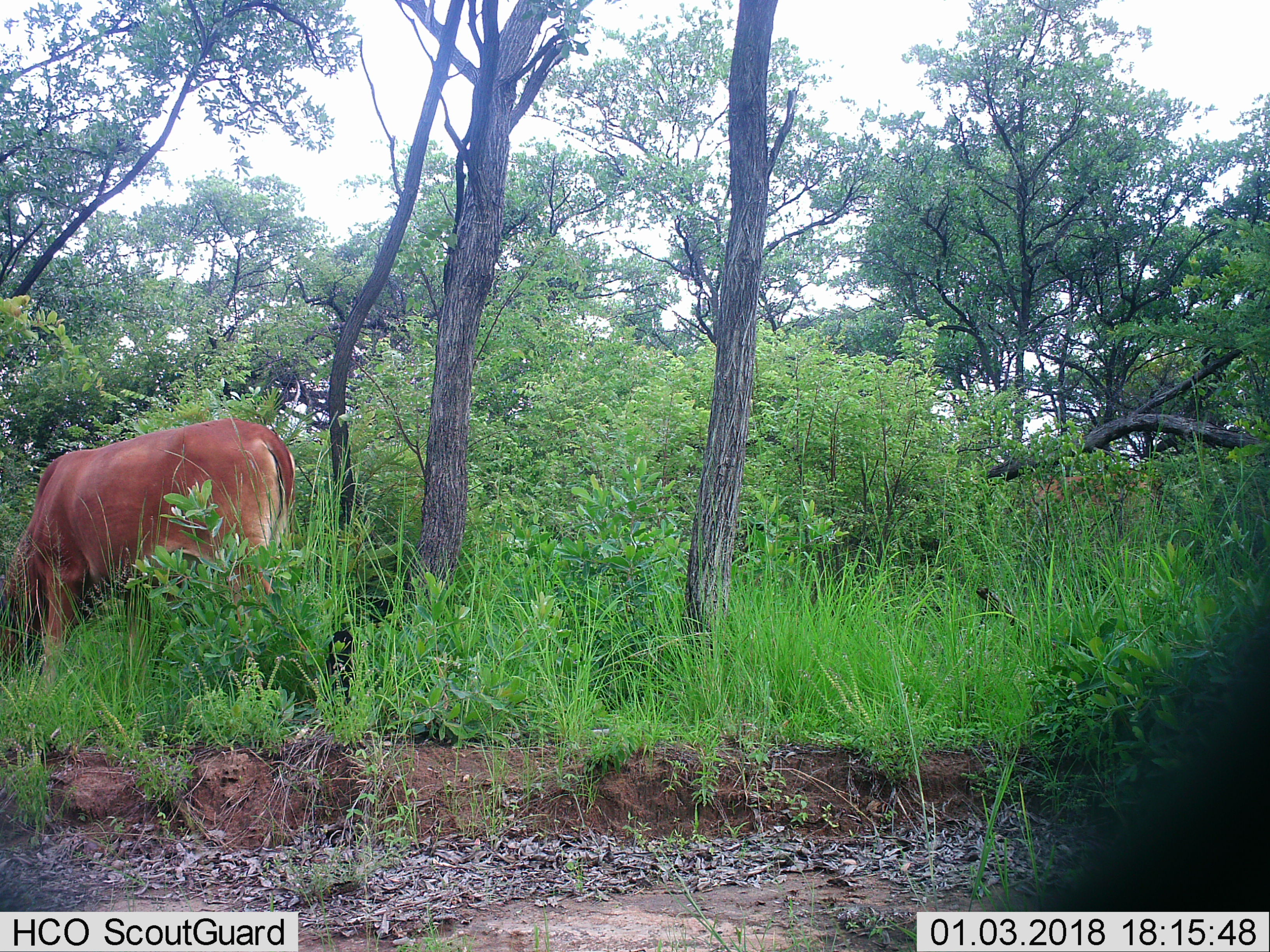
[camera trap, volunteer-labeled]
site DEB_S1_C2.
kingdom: Animalia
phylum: Chordata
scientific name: Vertebrata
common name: domestic animal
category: domesticanimal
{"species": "domesticanimal (domestic animal) (Vertebrata)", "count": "1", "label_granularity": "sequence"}